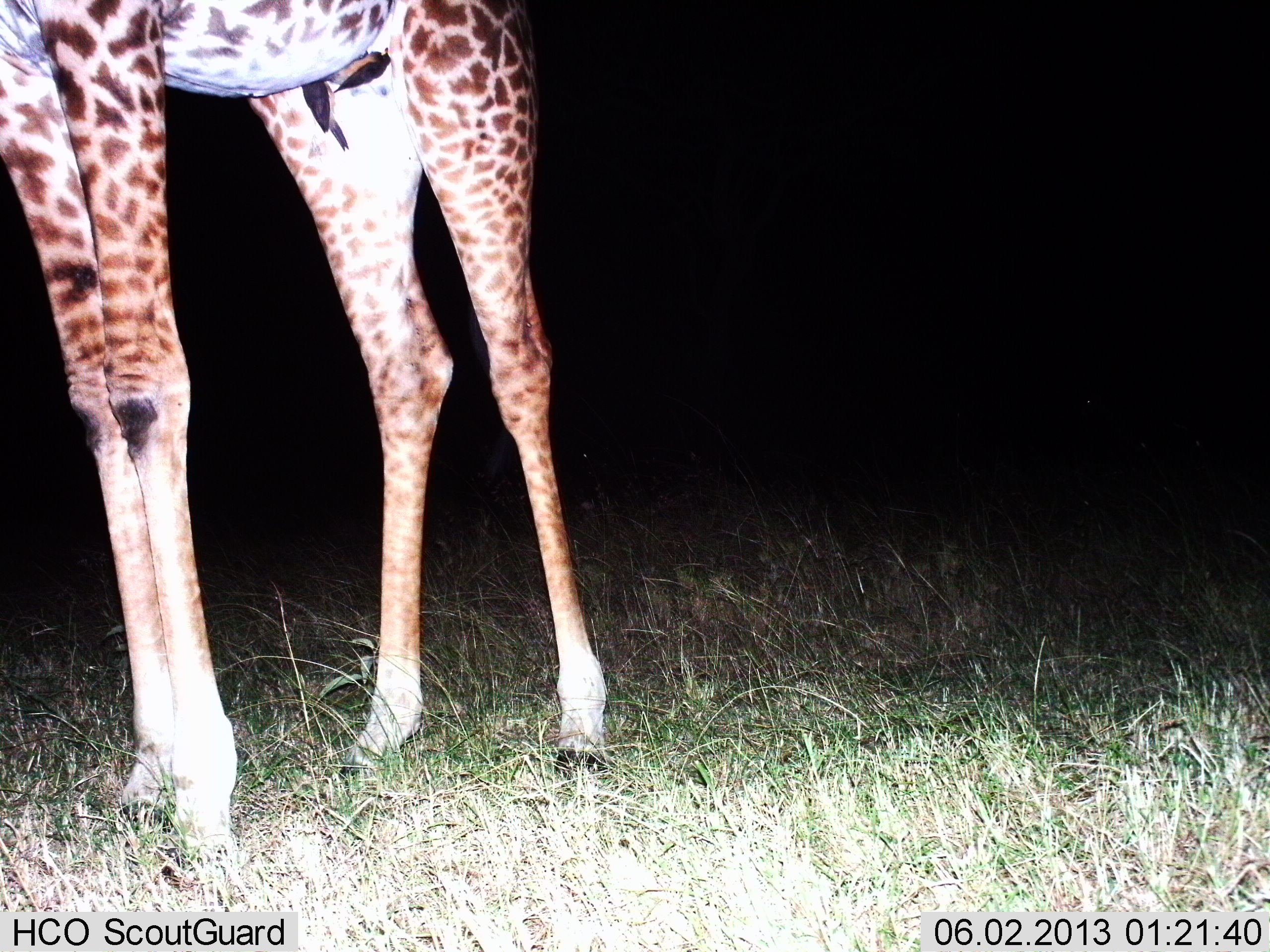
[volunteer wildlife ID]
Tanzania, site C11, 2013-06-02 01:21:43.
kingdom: Animalia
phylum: Chordata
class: Mammalia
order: Artiodactyla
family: Giraffidae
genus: Giraffa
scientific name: Giraffa camelopardalis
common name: giraffe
Giraffe (Giraffa camelopardalis), count 1. Behavior (volunteer vote fractions): standing 97%, resting 0%, moving 3%, interacting 0%. Young present (vote fraction): 0%. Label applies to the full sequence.